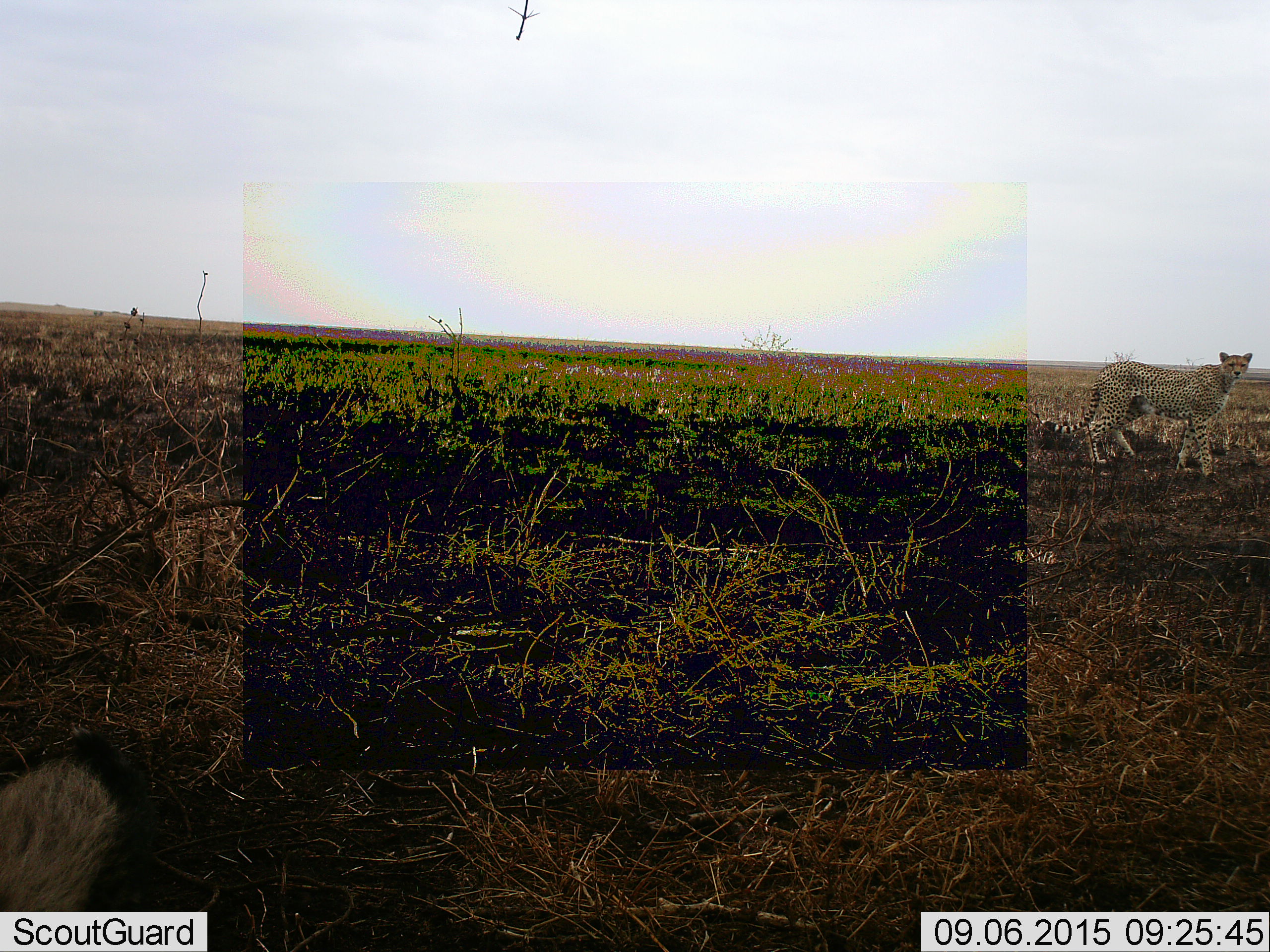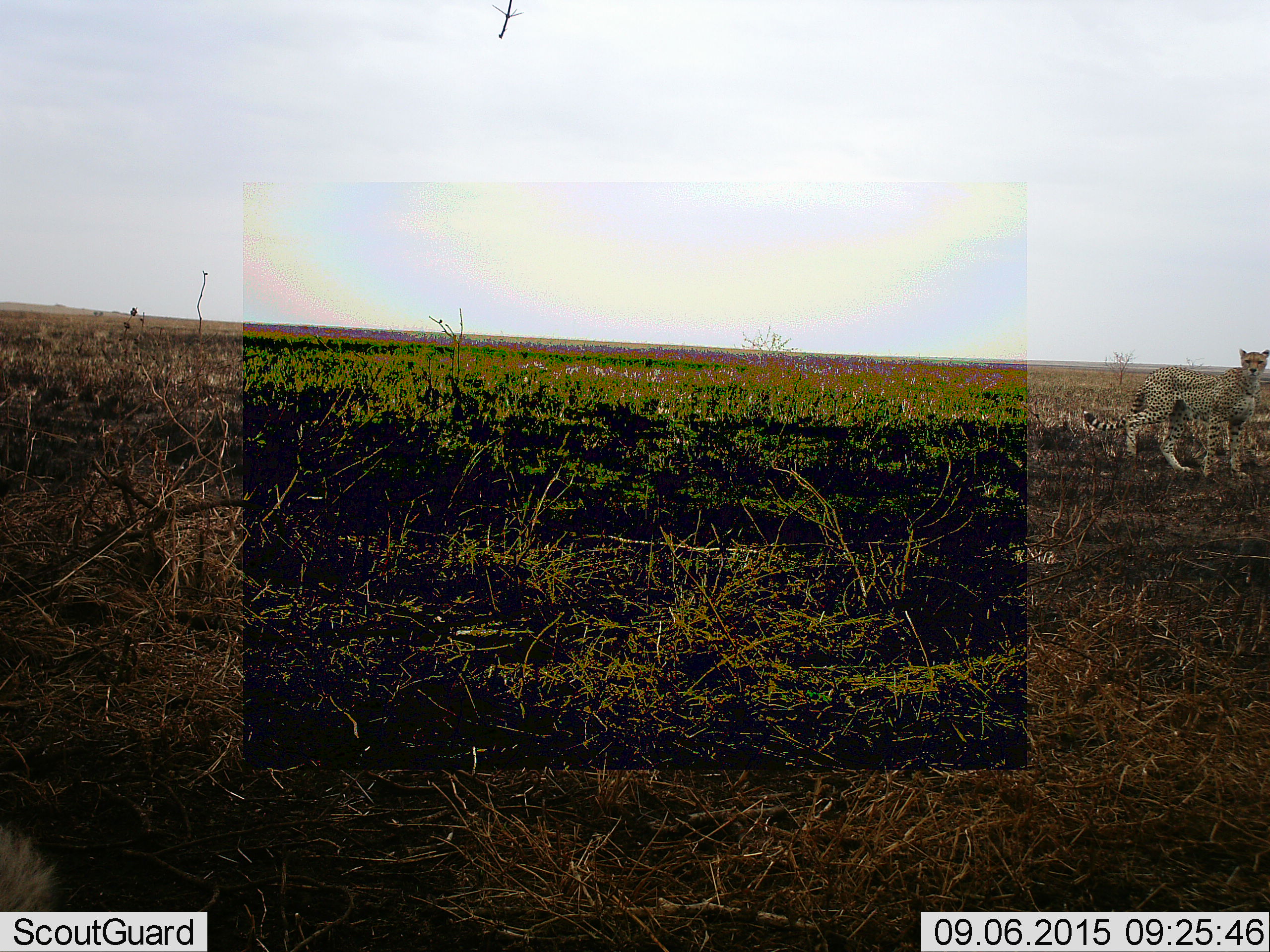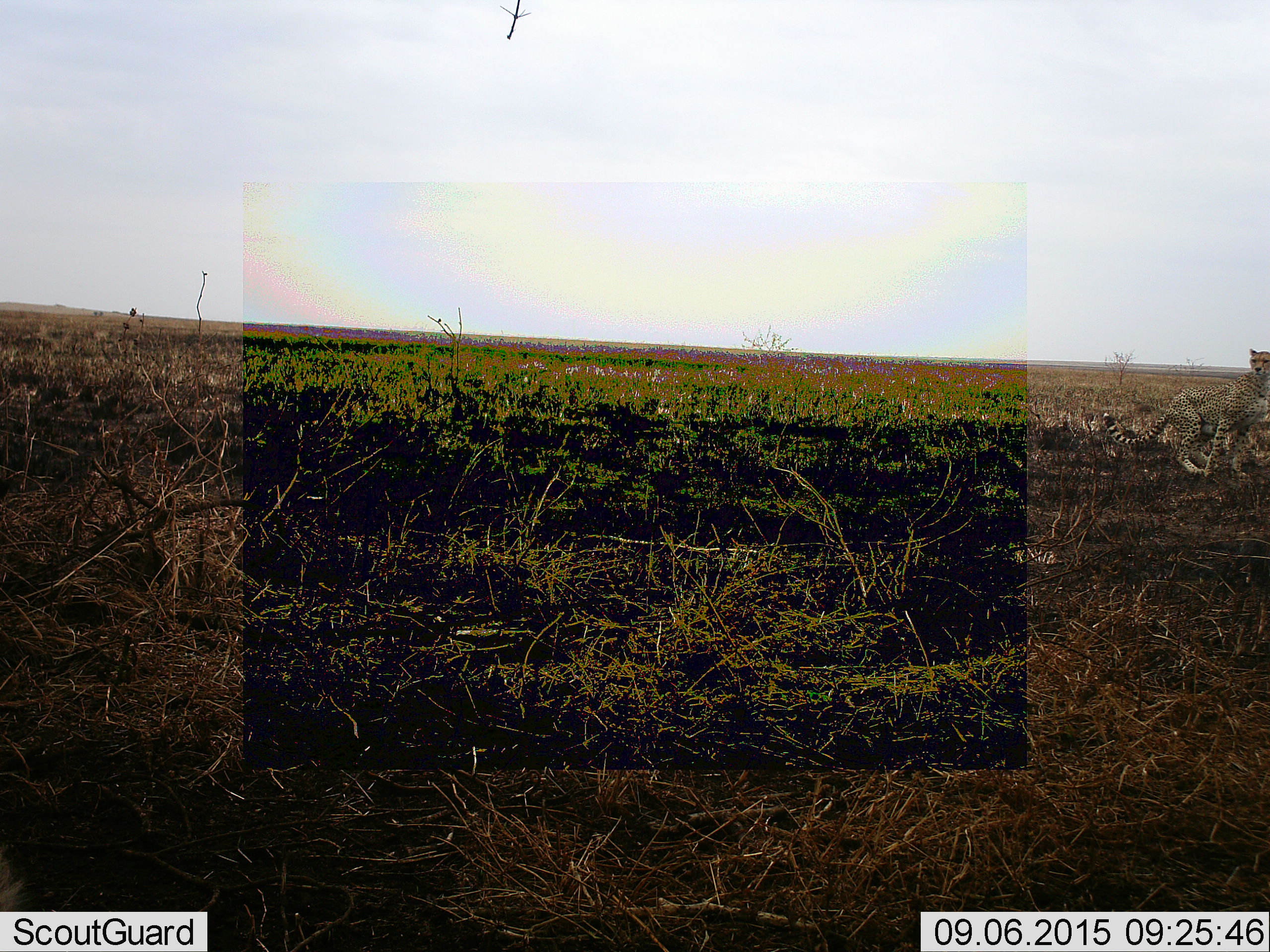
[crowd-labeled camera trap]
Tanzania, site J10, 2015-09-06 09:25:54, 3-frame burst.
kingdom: Animalia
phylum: Chordata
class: Mammalia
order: Carnivora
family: Felidae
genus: Acinonyx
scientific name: Acinonyx jubatus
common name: cheetah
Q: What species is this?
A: Cheetah (Acinonyx jubatus).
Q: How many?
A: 2.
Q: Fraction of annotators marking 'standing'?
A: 57%.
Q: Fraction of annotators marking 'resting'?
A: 57%.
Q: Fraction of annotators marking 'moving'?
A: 14%.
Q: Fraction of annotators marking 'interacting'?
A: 0%.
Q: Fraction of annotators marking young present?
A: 14%.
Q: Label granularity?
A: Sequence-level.